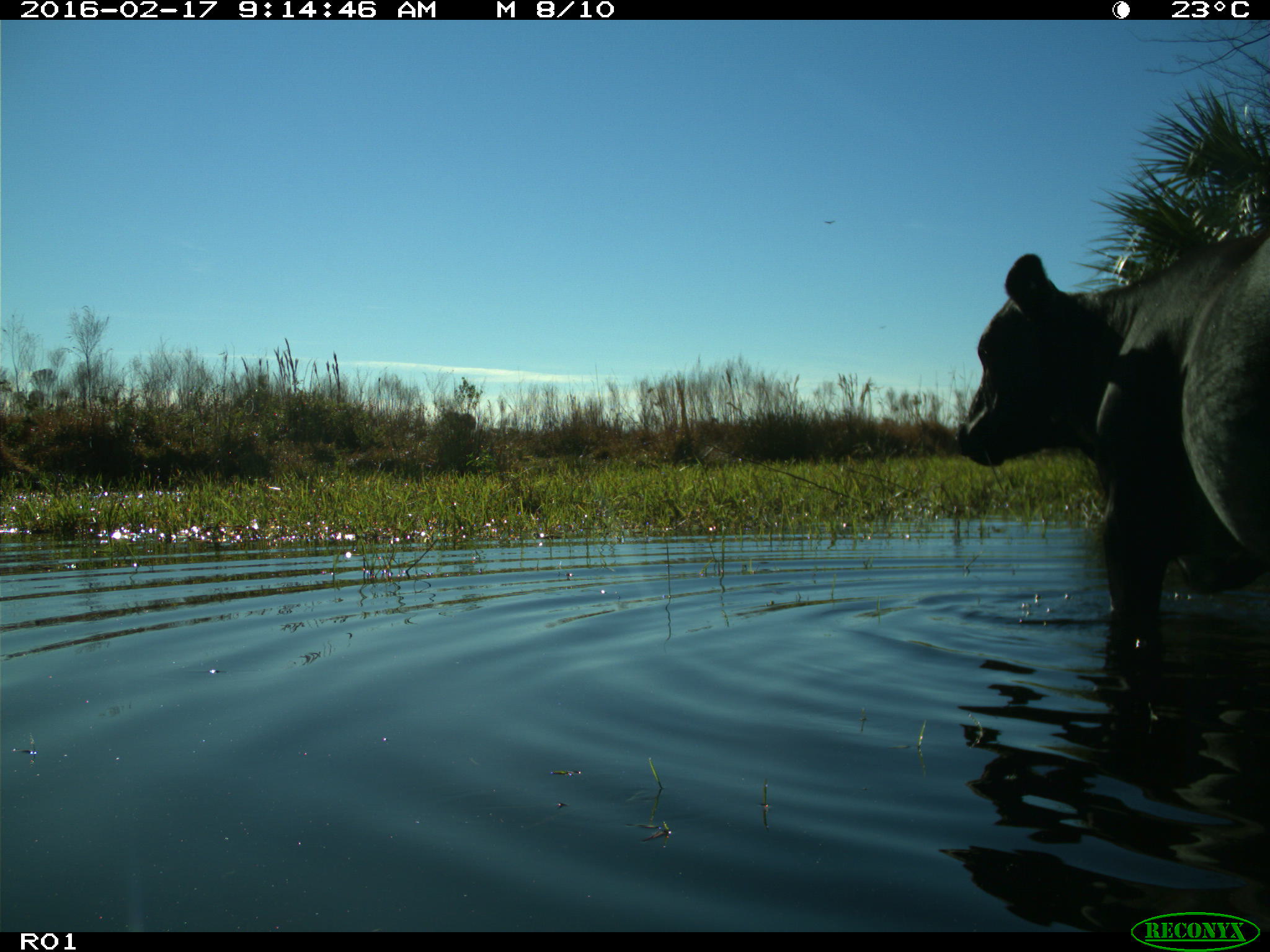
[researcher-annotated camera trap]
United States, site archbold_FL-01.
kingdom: Animalia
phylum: Chordata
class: Mammalia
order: Artiodactyla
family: Bovidae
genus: Bos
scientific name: Bos taurus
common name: domestic cow